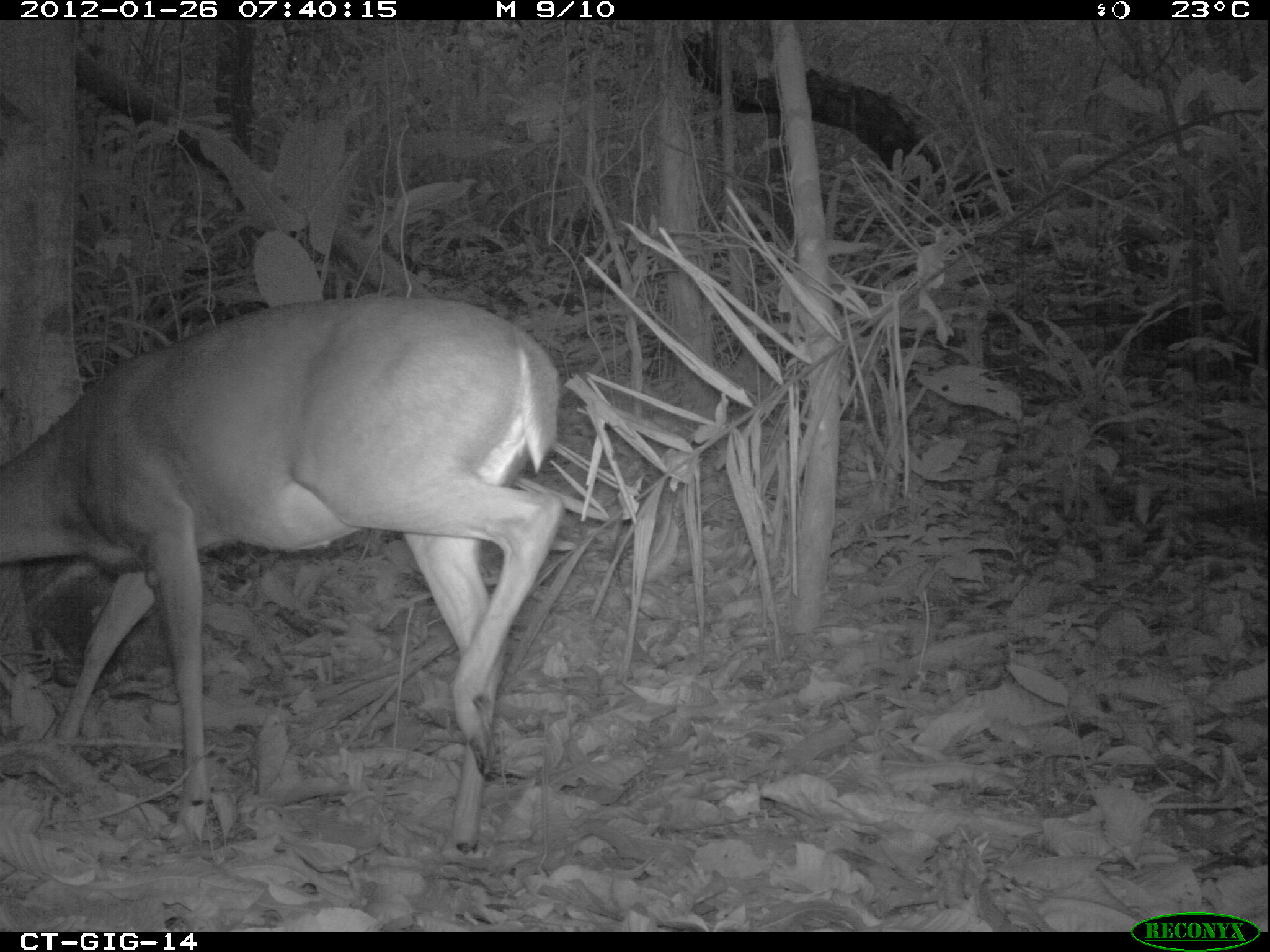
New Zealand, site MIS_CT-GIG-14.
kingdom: Animalia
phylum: Chordata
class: Mammalia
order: Artiodactyla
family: Cervidae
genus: Odocoileus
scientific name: Odocoileus virginianus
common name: white-tailed deer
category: white tailed deer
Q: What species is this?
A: White tailed deer (white-tailed deer) (Odocoileus virginianus).